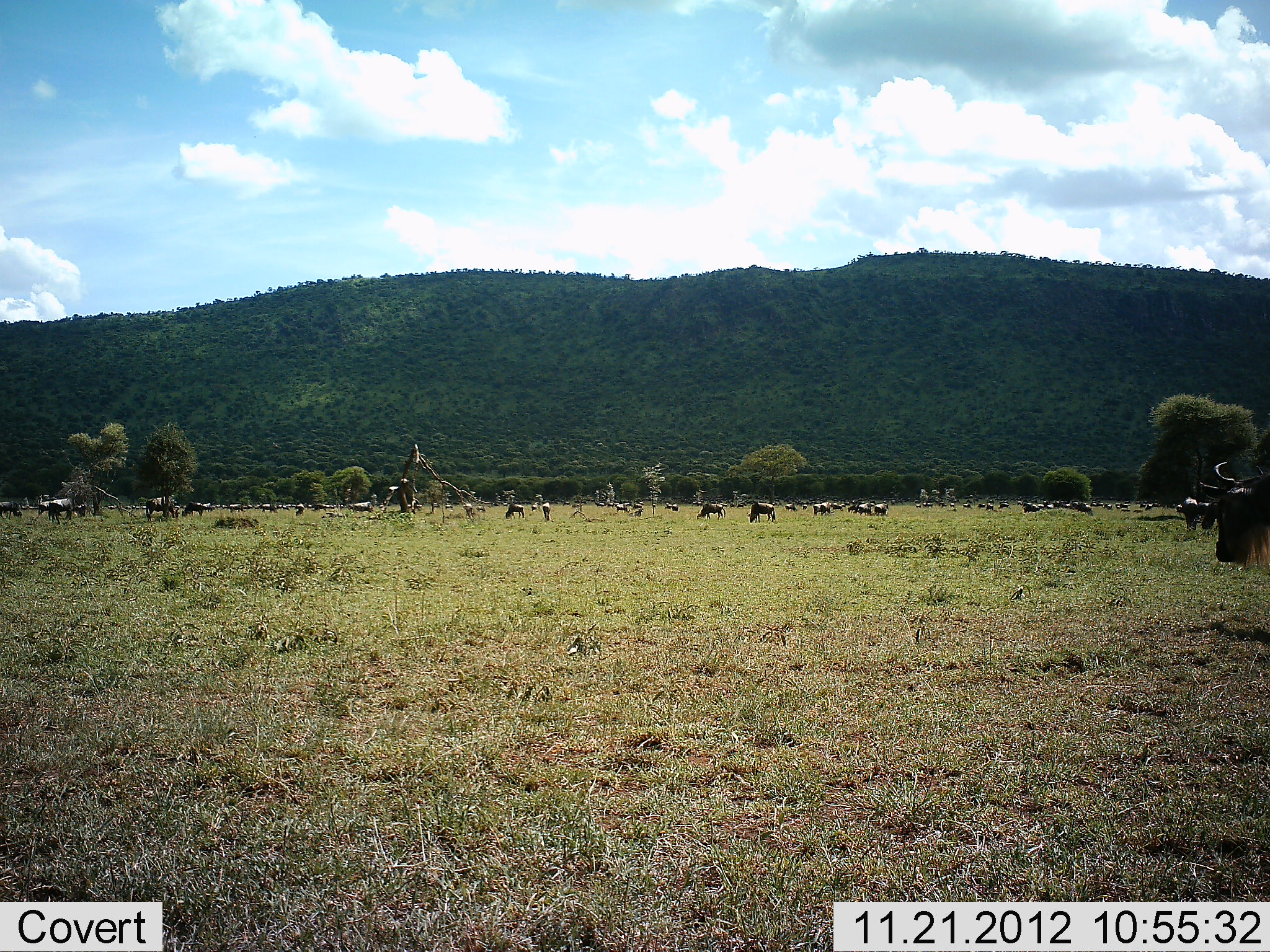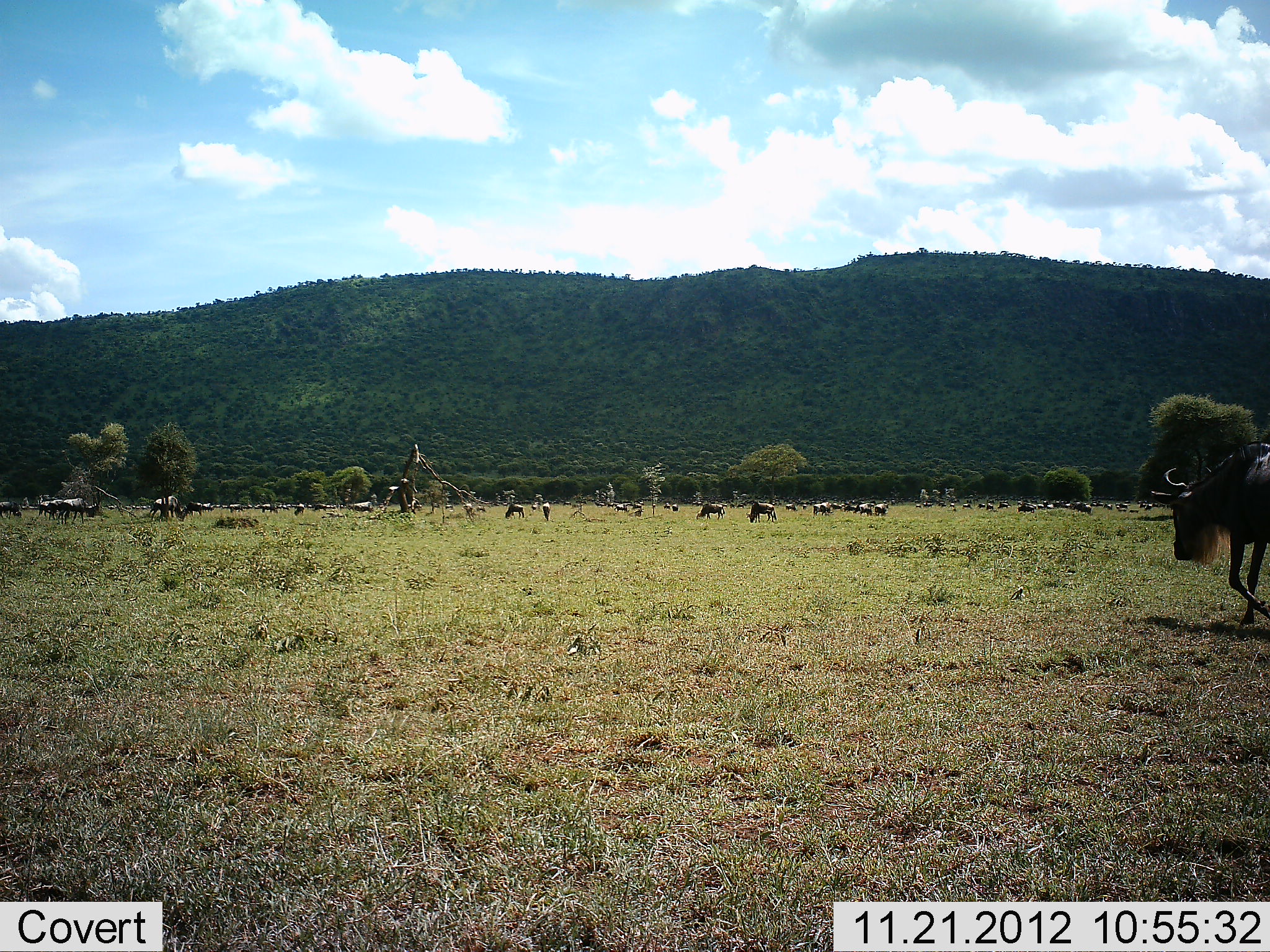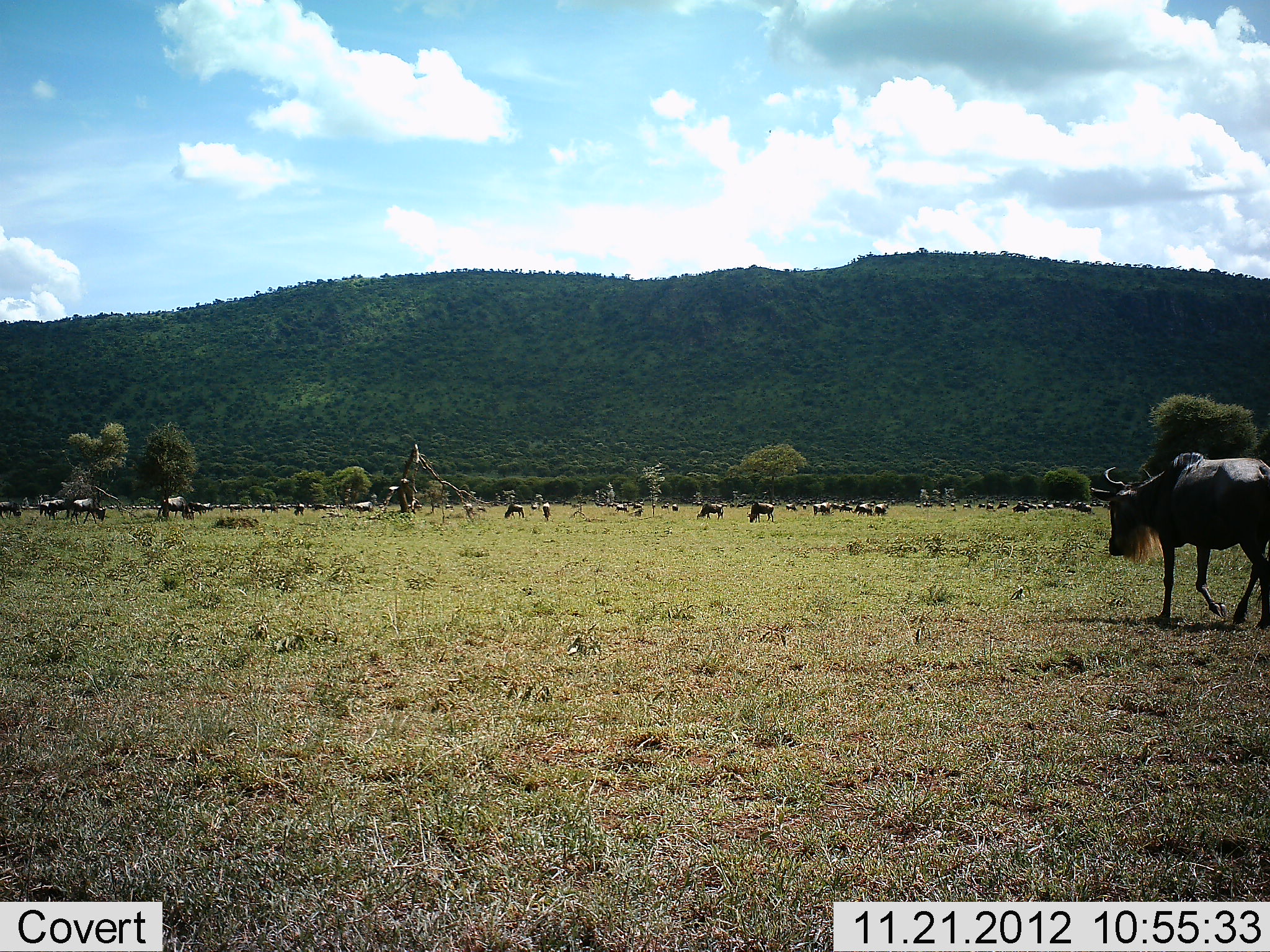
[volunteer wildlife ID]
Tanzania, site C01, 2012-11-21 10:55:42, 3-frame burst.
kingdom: Animalia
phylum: Chordata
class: Mammalia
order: Artiodactyla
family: Bovidae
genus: Connochaetes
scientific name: Connochaetes taurinus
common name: blue wildebeest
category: wildebeest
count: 11-50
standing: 43%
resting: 7%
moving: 79%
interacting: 0%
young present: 0%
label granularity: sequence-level